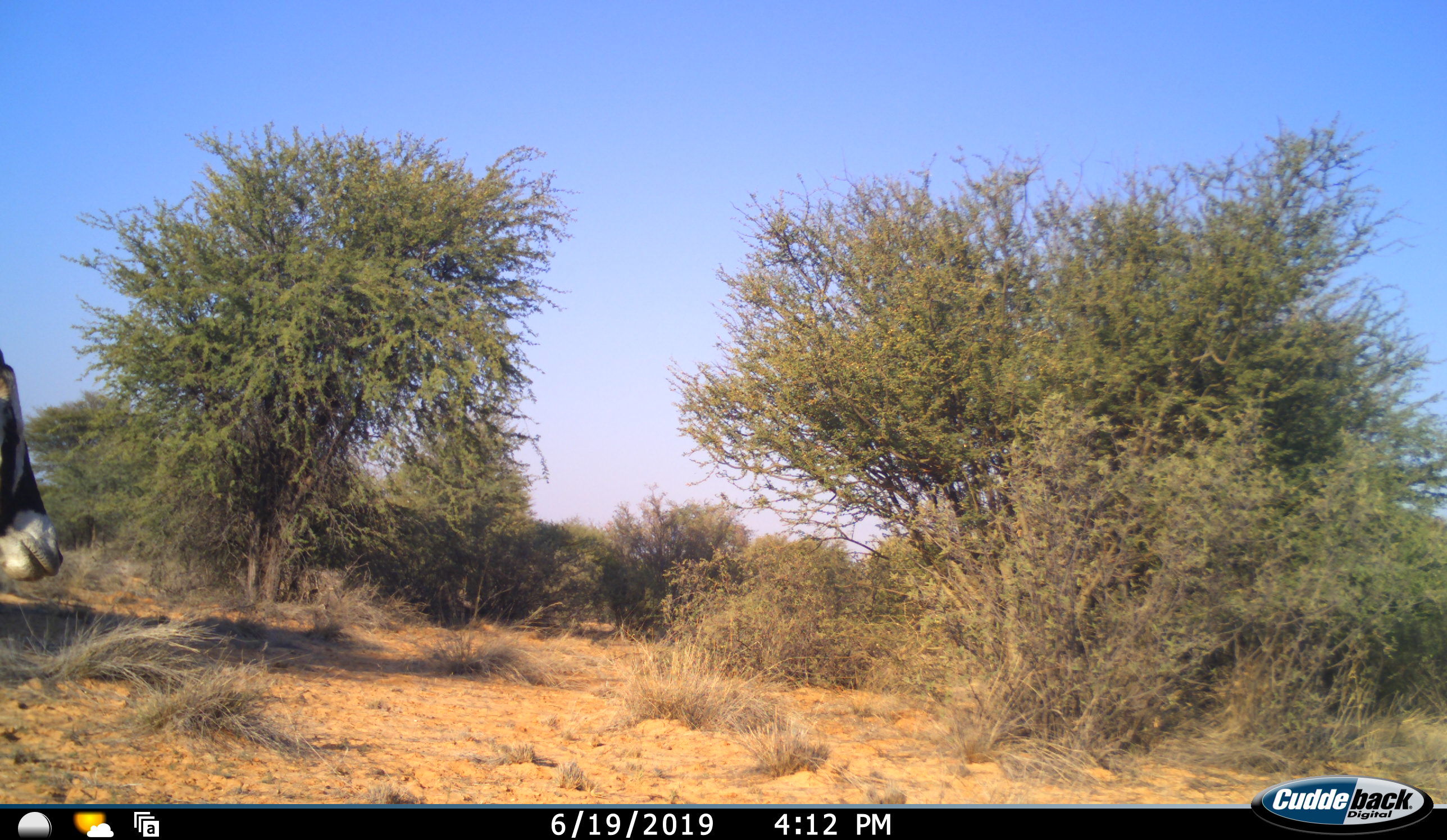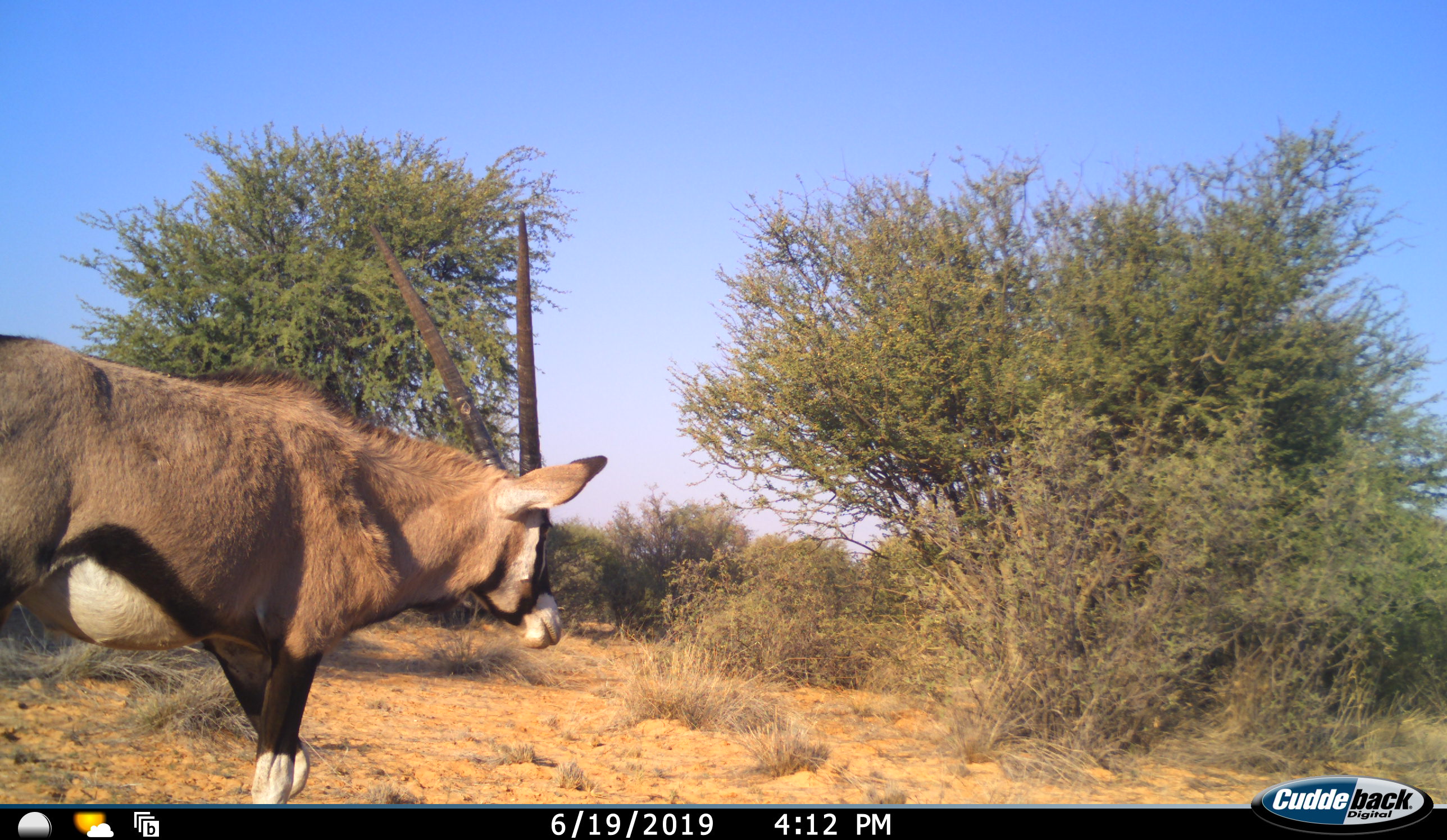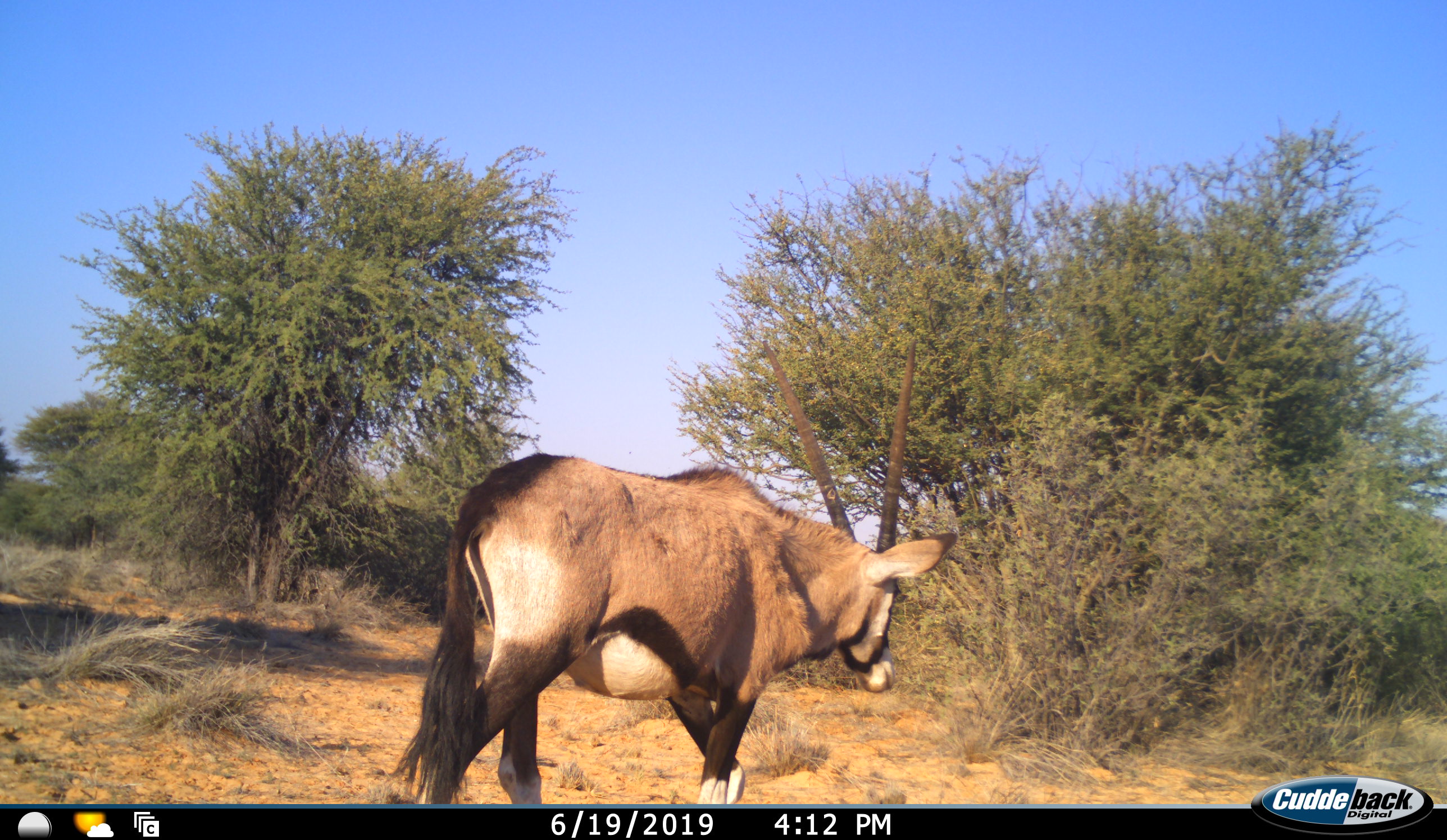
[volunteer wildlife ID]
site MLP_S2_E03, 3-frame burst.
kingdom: Animalia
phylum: Chordata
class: Mammalia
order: Artiodactyla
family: Bovidae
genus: Oryx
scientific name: Oryx gazella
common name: gemsbok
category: oryx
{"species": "oryx (gemsbok) (Oryx gazella)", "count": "1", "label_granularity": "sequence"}